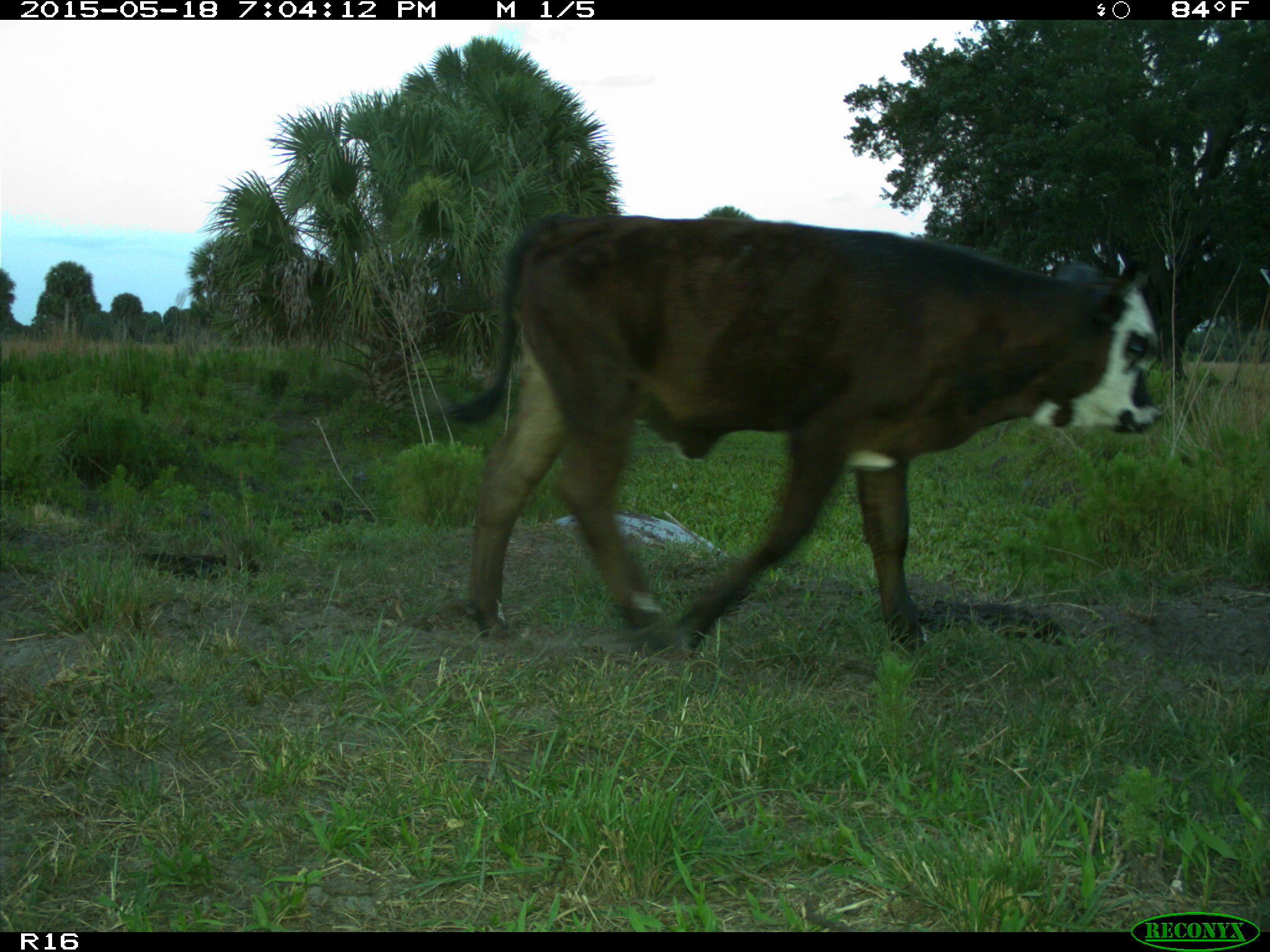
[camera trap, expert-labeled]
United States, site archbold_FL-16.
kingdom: Animalia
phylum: Chordata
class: Mammalia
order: Artiodactyla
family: Bovidae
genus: Bos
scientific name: Bos taurus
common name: domestic cow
Bos taurus (domestic cow).